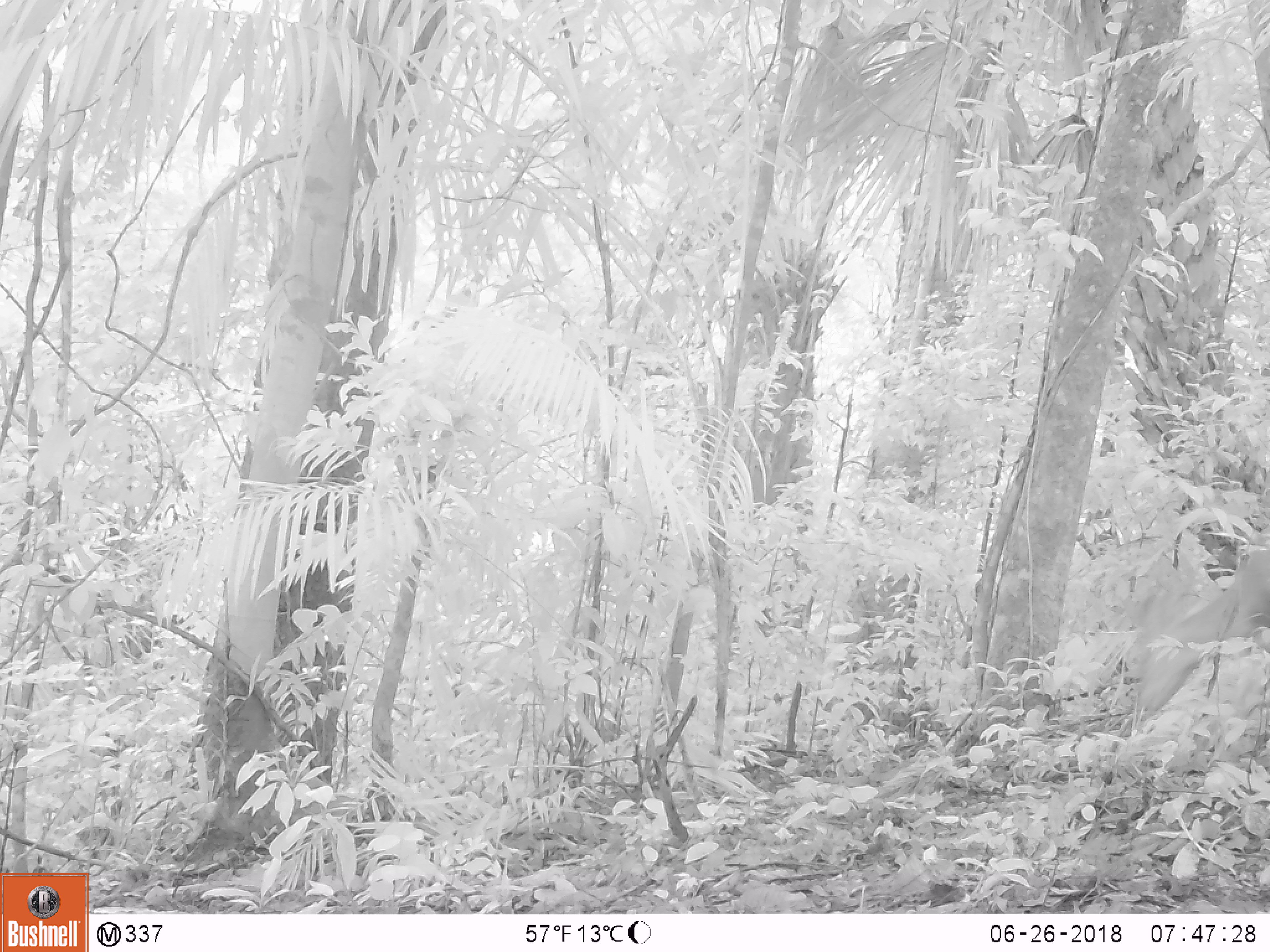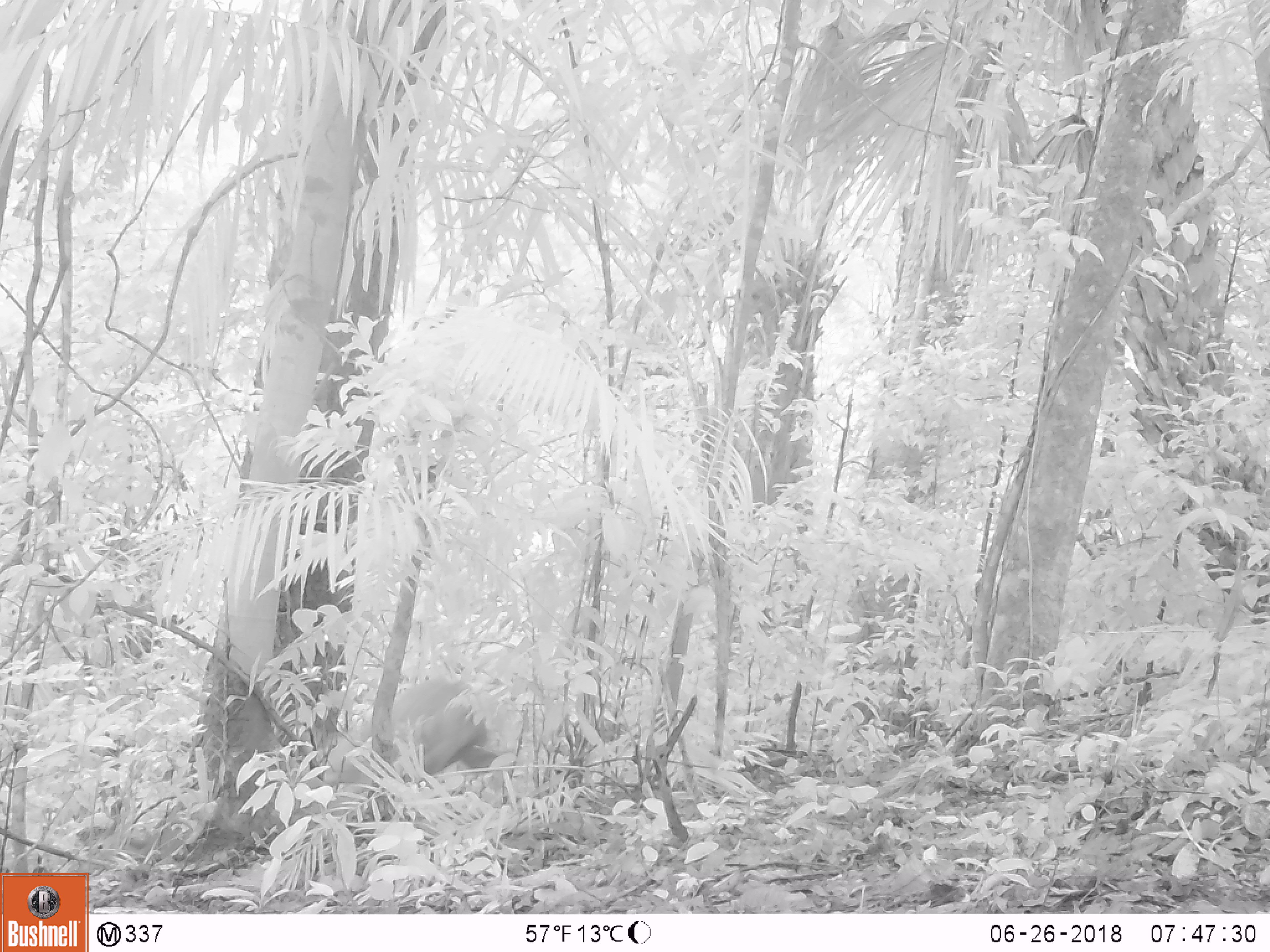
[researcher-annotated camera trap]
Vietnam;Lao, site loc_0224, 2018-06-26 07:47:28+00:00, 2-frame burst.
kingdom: Animalia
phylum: Chordata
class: Mammalia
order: Artiodactyla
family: Cervidae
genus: Muntiacus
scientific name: Muntiacus vuquangensis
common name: large-antlered muntjac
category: large antlered muntjac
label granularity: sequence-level